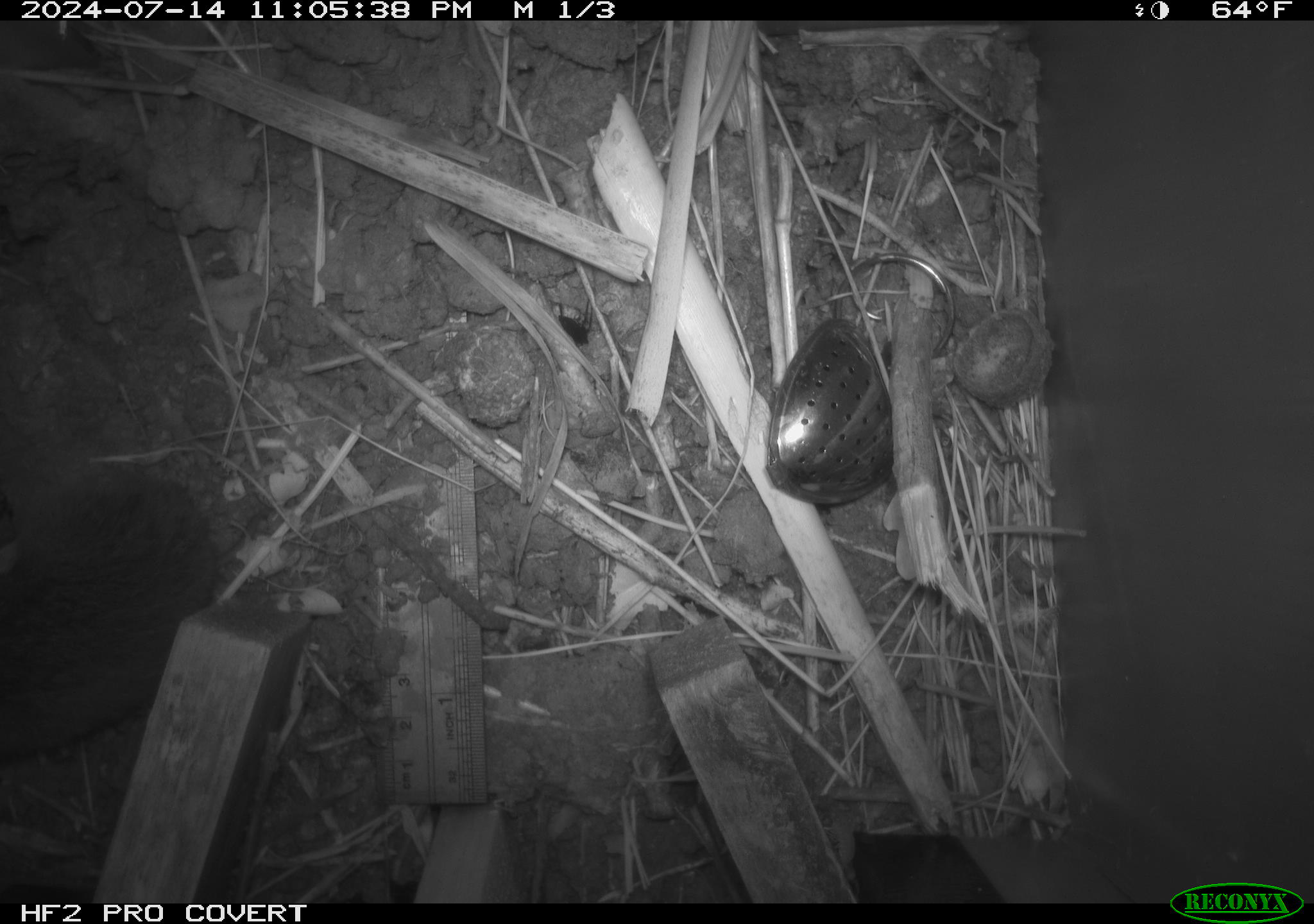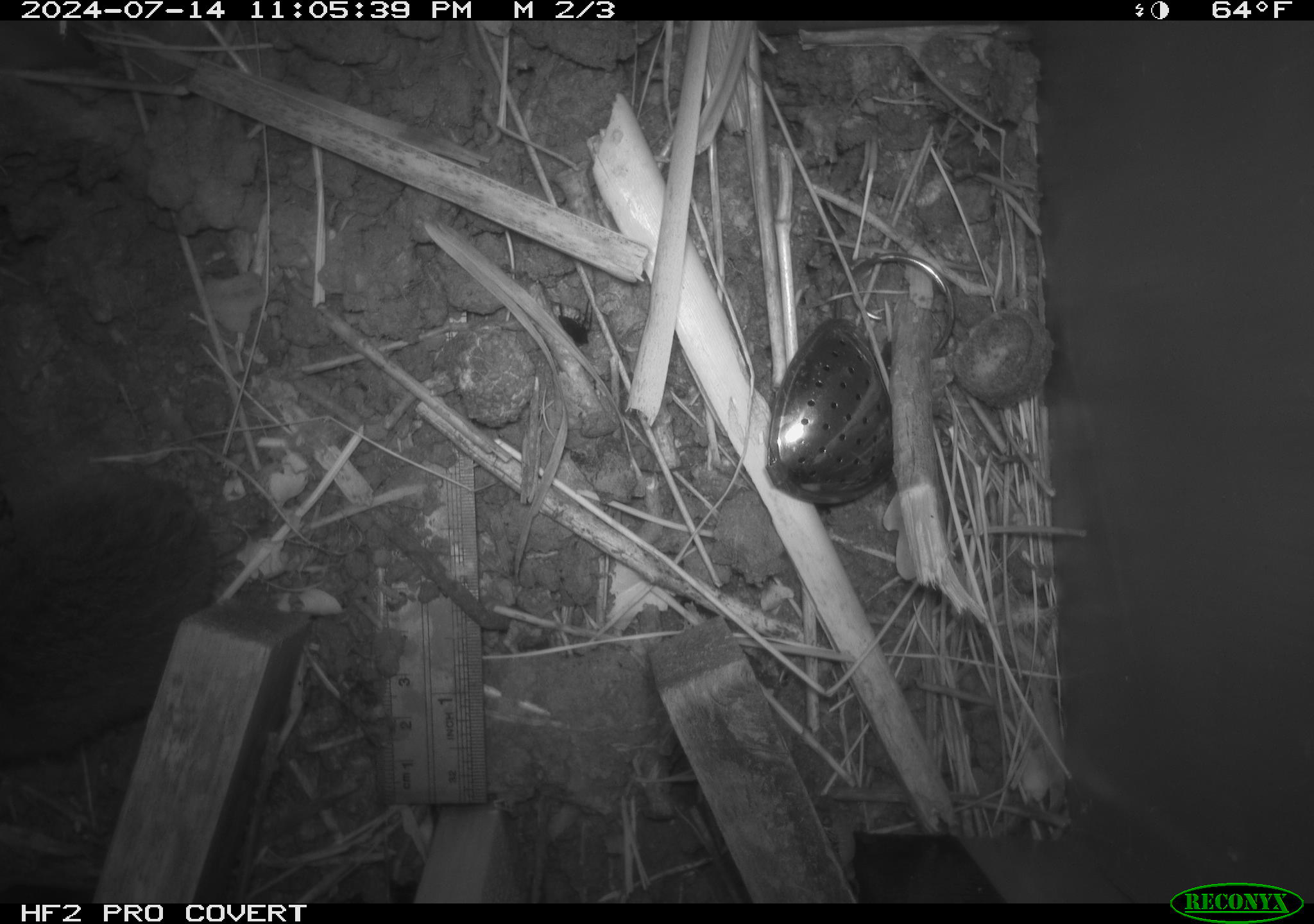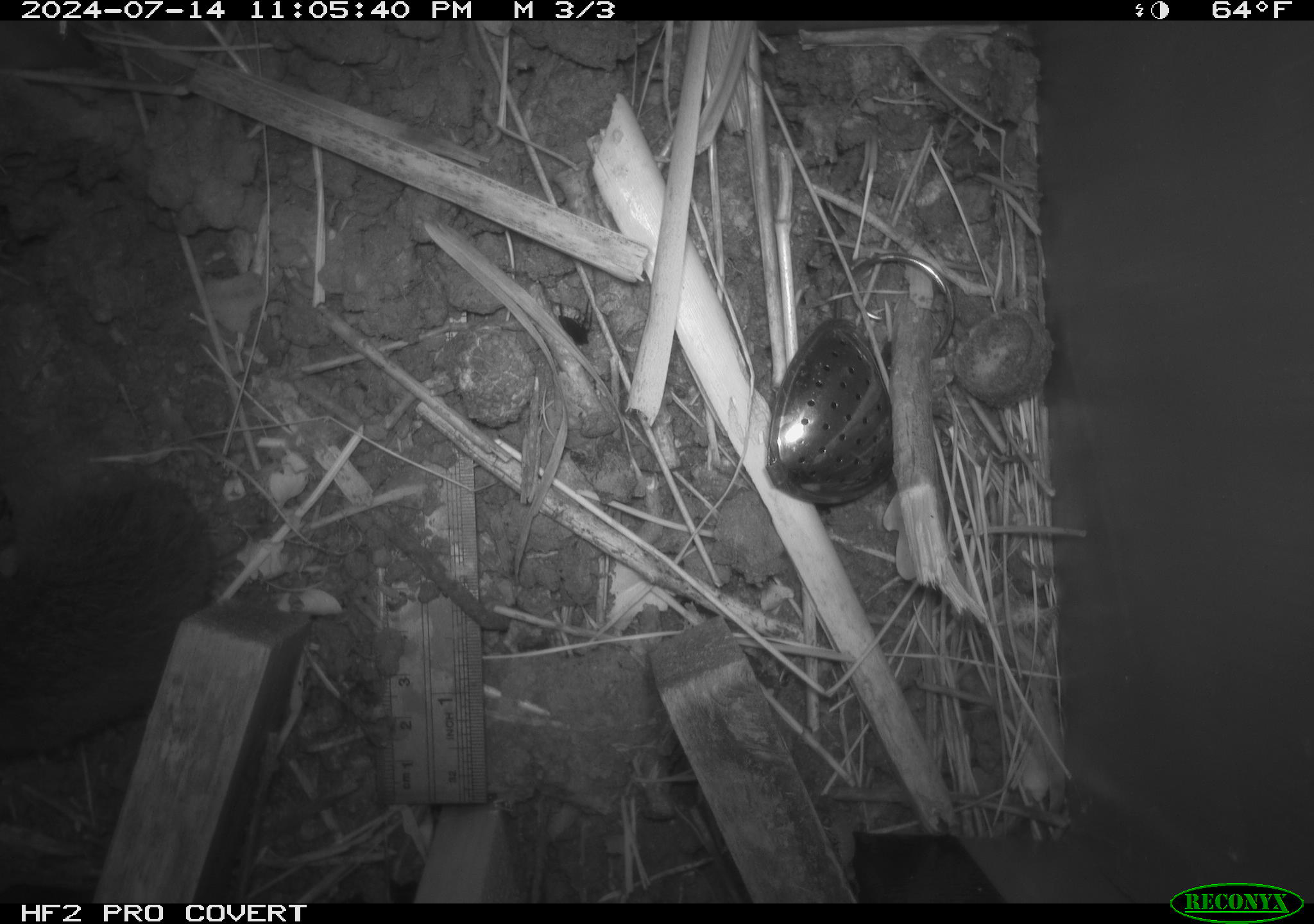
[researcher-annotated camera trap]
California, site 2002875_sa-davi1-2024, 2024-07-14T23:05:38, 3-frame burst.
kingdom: Animalia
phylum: Chordata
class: Mammalia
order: Rodentia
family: Cricetidae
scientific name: Arvicolinae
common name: voles, lemmings, and muskrats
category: arvicolinae subfamily